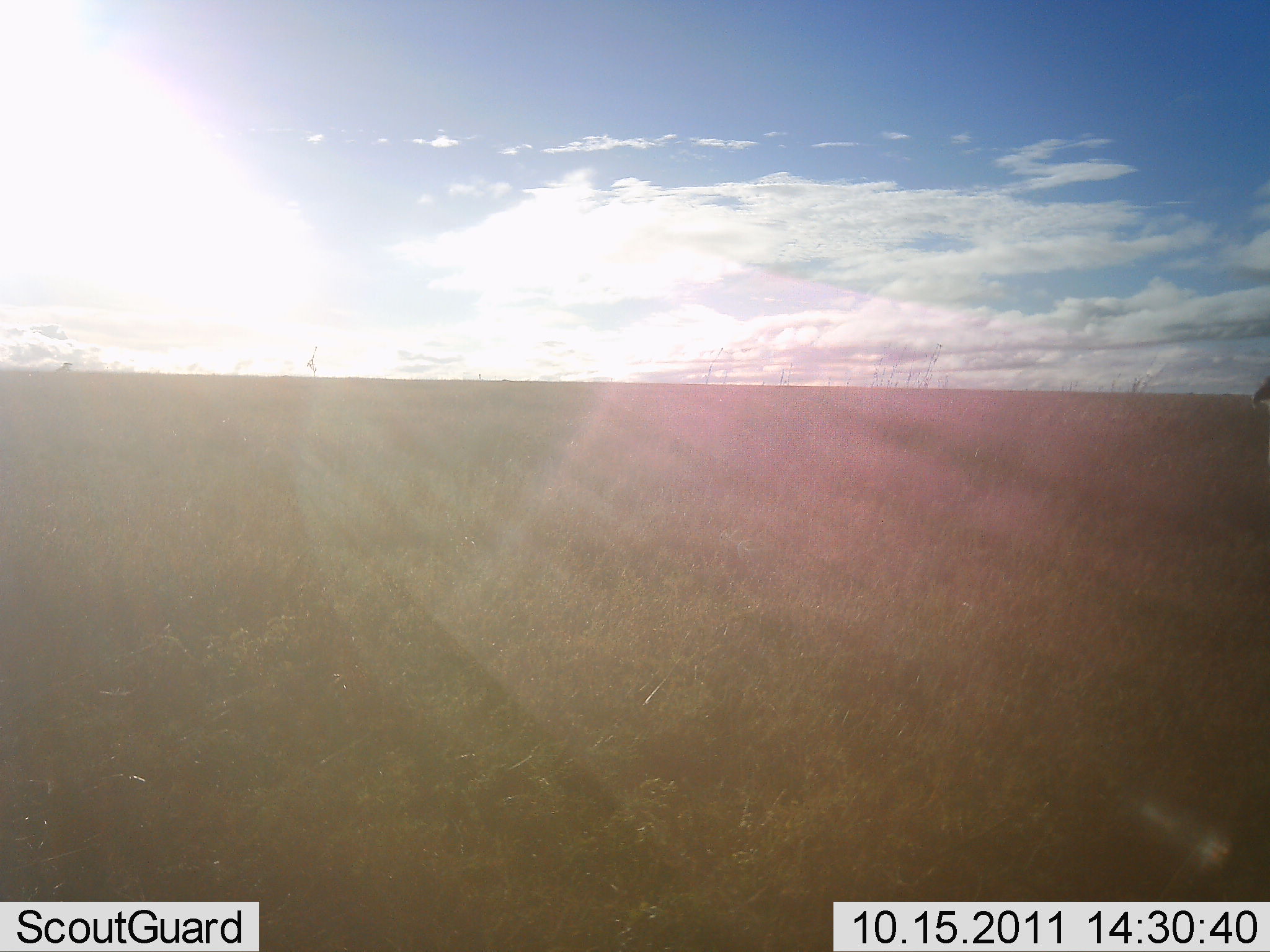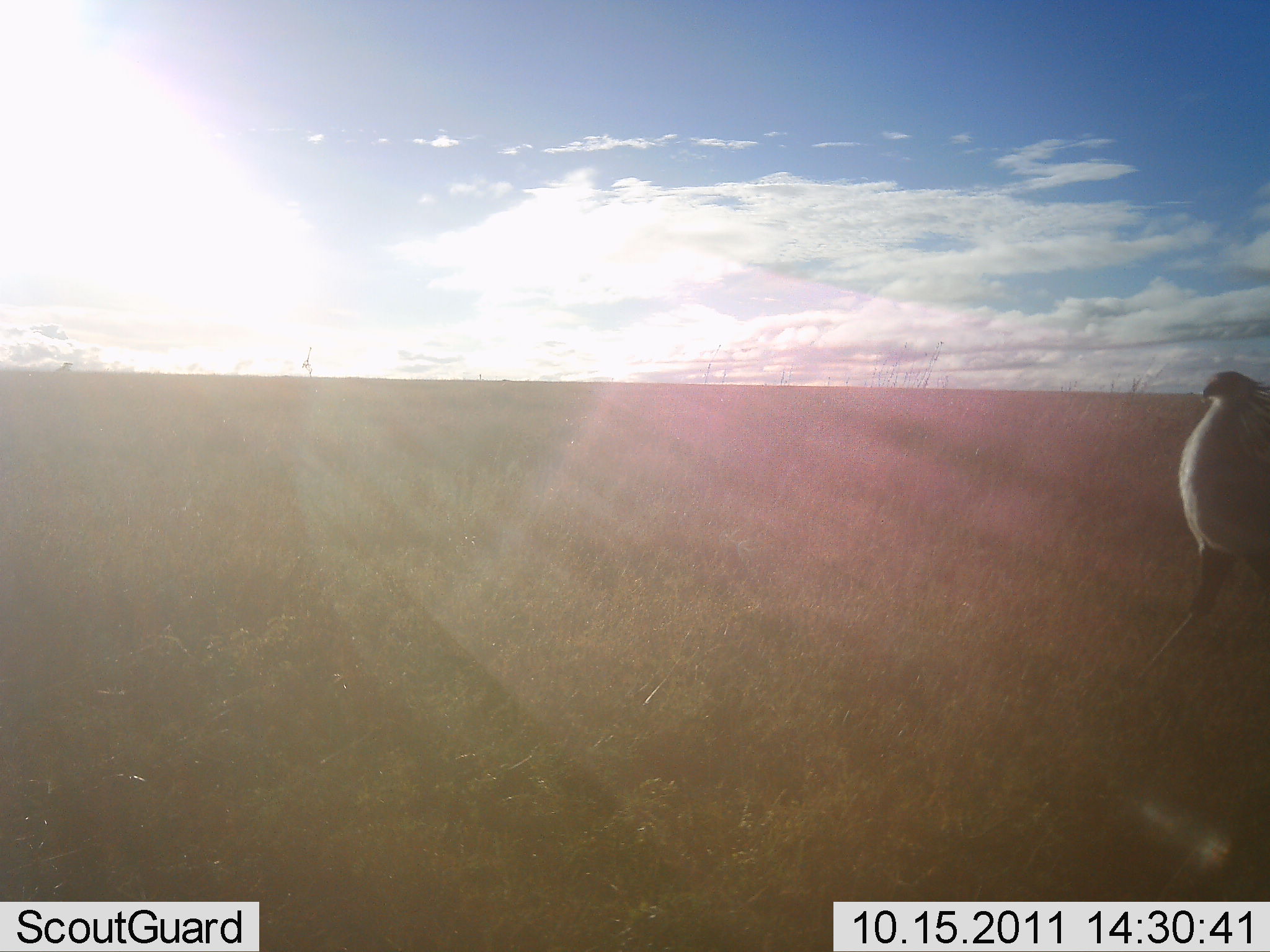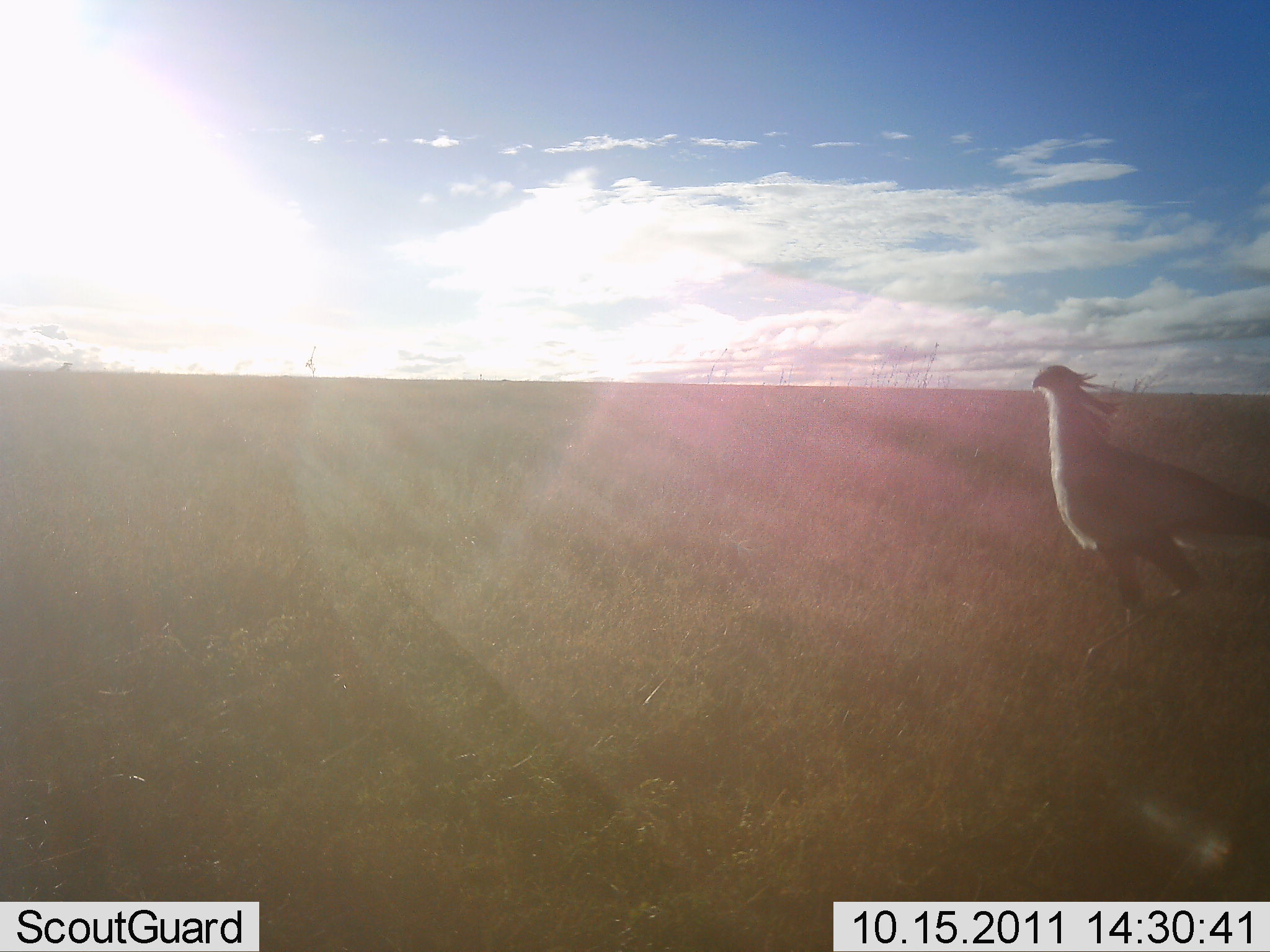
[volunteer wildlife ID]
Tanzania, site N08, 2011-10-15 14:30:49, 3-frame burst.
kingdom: Animalia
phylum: Chordata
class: Aves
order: Accipitriformes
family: Sagittariidae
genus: Sagittarius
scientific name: Sagittarius serpentarius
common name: secretary bird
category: secretarybird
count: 1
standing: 0%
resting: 0%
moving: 100%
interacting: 0%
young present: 0%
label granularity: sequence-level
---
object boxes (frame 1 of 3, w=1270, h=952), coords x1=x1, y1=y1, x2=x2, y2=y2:
animal: x1=1250, y1=370, x2=1270, y2=412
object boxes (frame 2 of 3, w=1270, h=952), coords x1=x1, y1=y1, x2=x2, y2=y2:
animal: x1=1139, y1=370, x2=1270, y2=678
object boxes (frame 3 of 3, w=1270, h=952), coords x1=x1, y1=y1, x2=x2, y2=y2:
animal: x1=1028, y1=364, x2=1270, y2=678